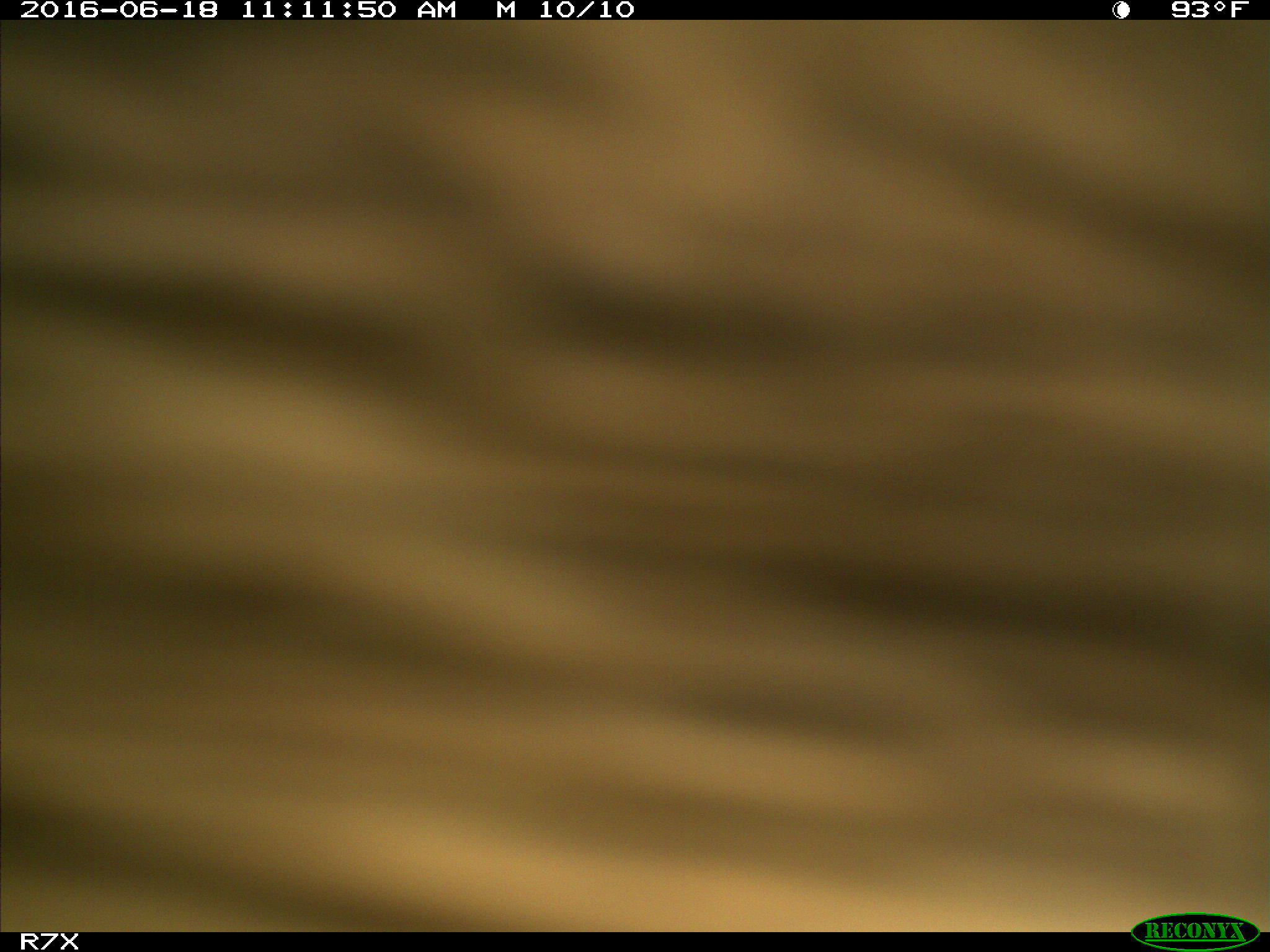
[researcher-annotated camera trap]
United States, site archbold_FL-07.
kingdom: Animalia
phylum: Chordata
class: Mammalia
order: Artiodactyla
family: Bovidae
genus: Bos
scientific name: Bos taurus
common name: domestic cow